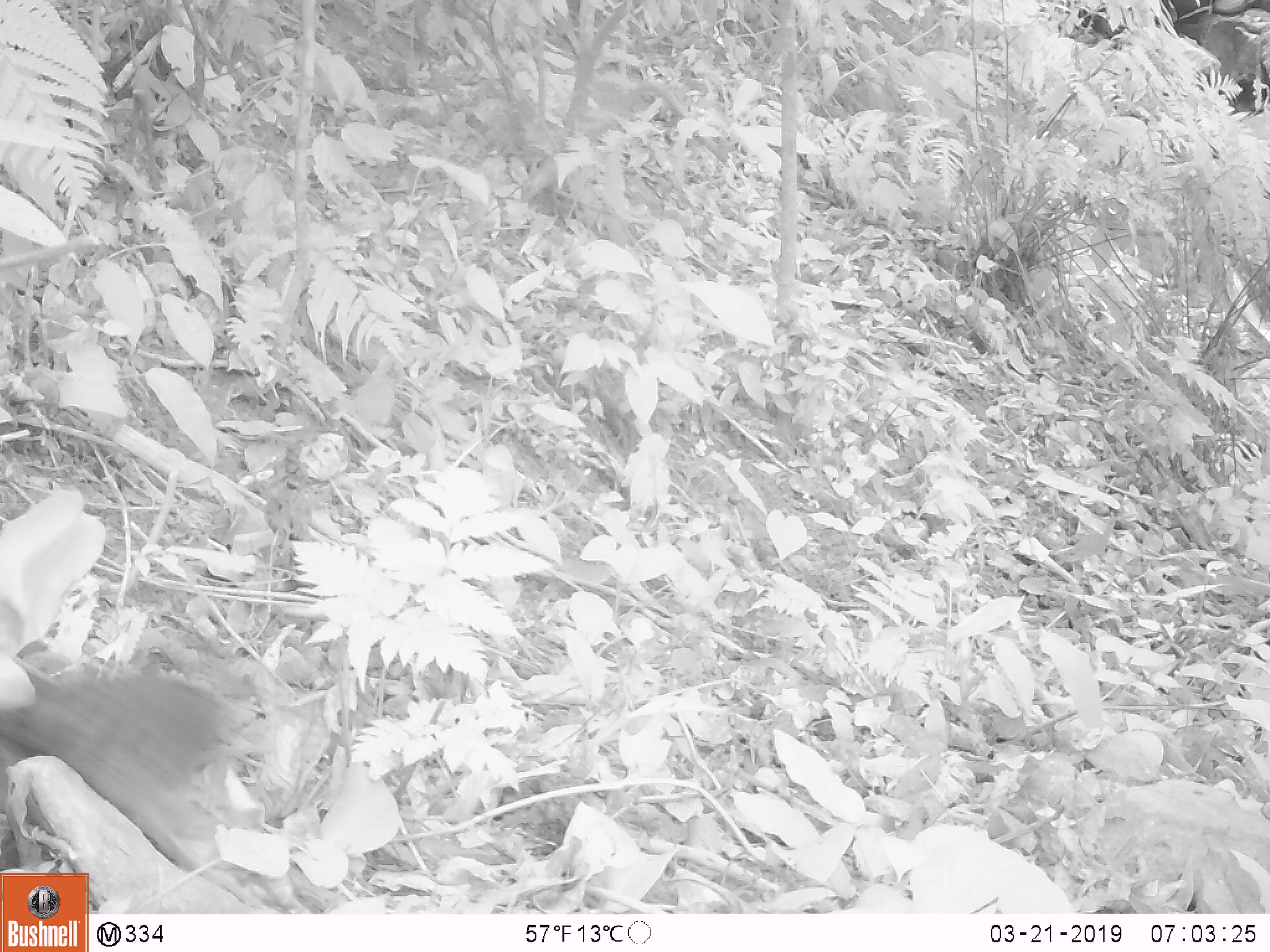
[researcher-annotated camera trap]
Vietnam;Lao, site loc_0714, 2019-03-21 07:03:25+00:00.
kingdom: Animalia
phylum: Chordata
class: Aves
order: Galliformes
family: Phasianidae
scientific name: Phasianidae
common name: partridge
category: unidentified partridge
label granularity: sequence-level